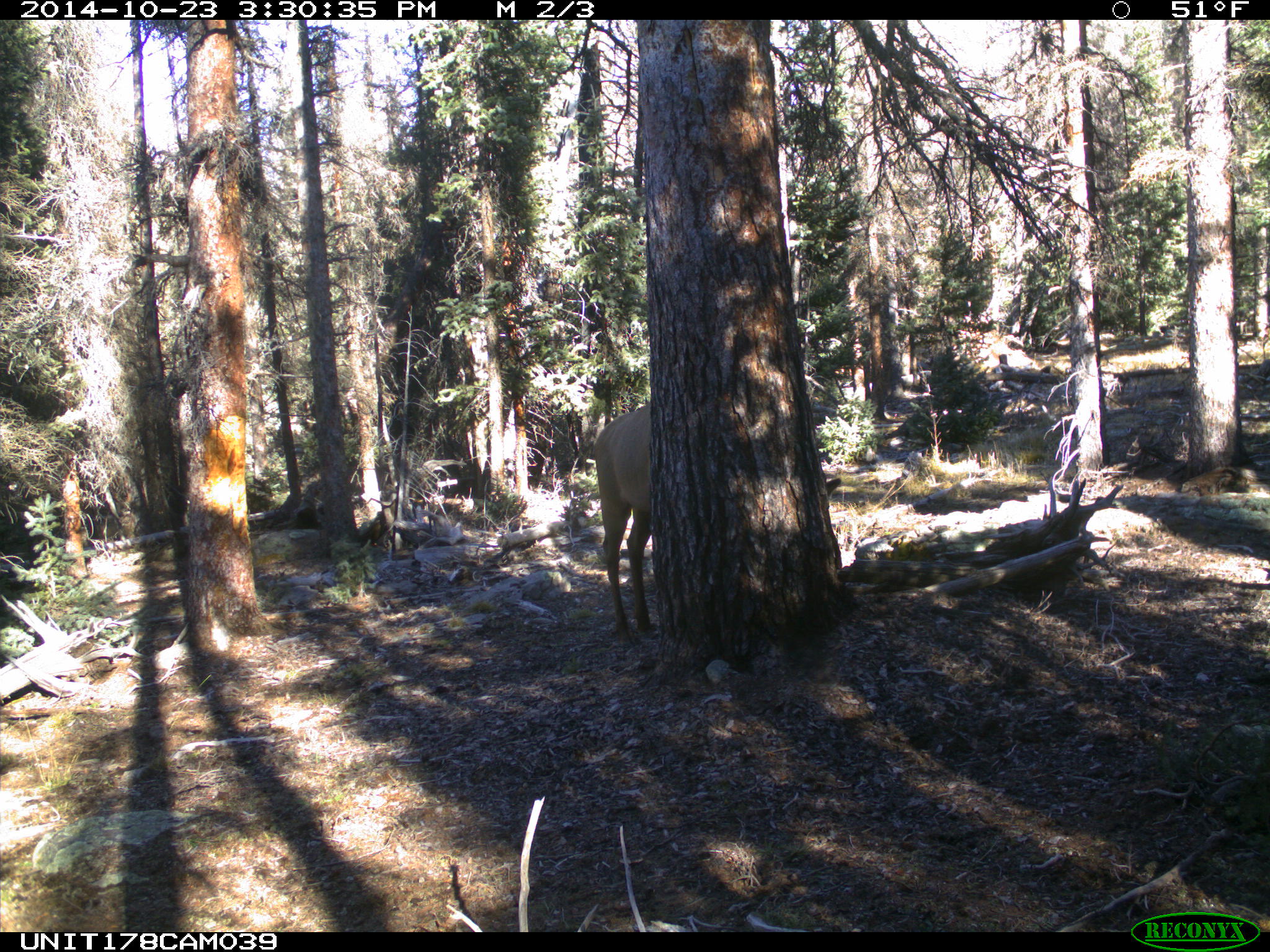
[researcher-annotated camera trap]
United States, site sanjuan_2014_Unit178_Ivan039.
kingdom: Animalia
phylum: Chordata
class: Mammalia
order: Artiodactyla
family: Cervidae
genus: Cervus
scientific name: Cervus elaphus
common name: red deer